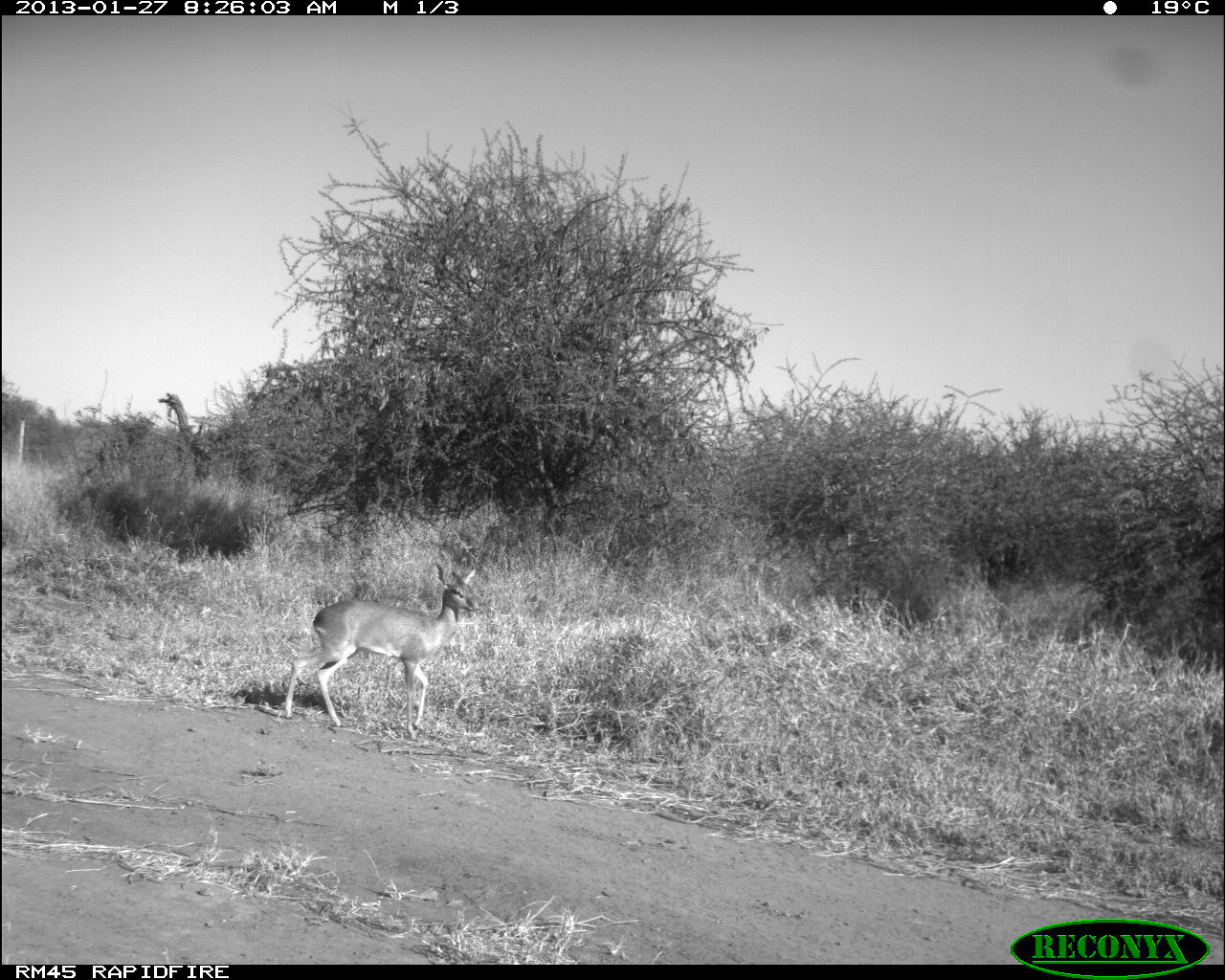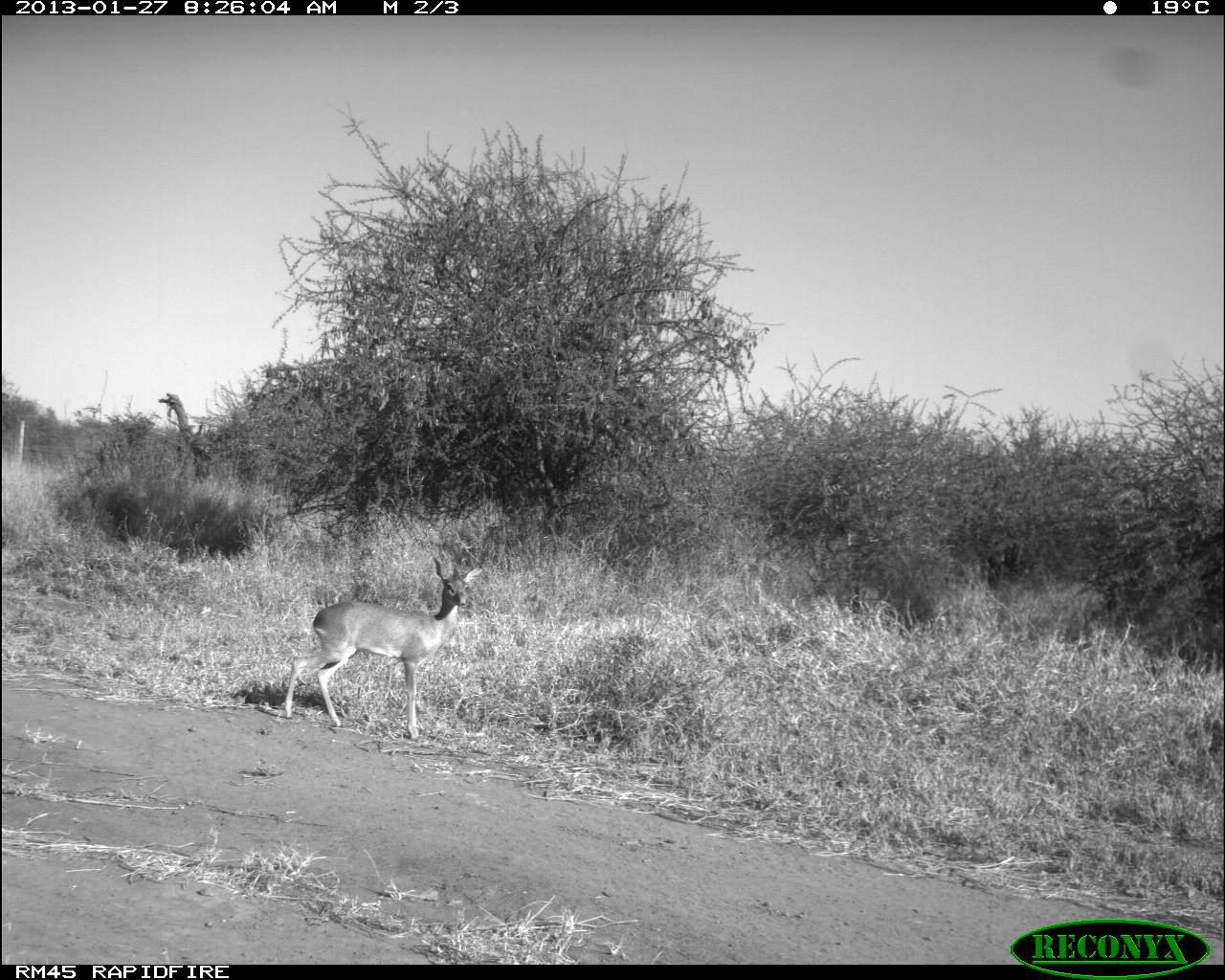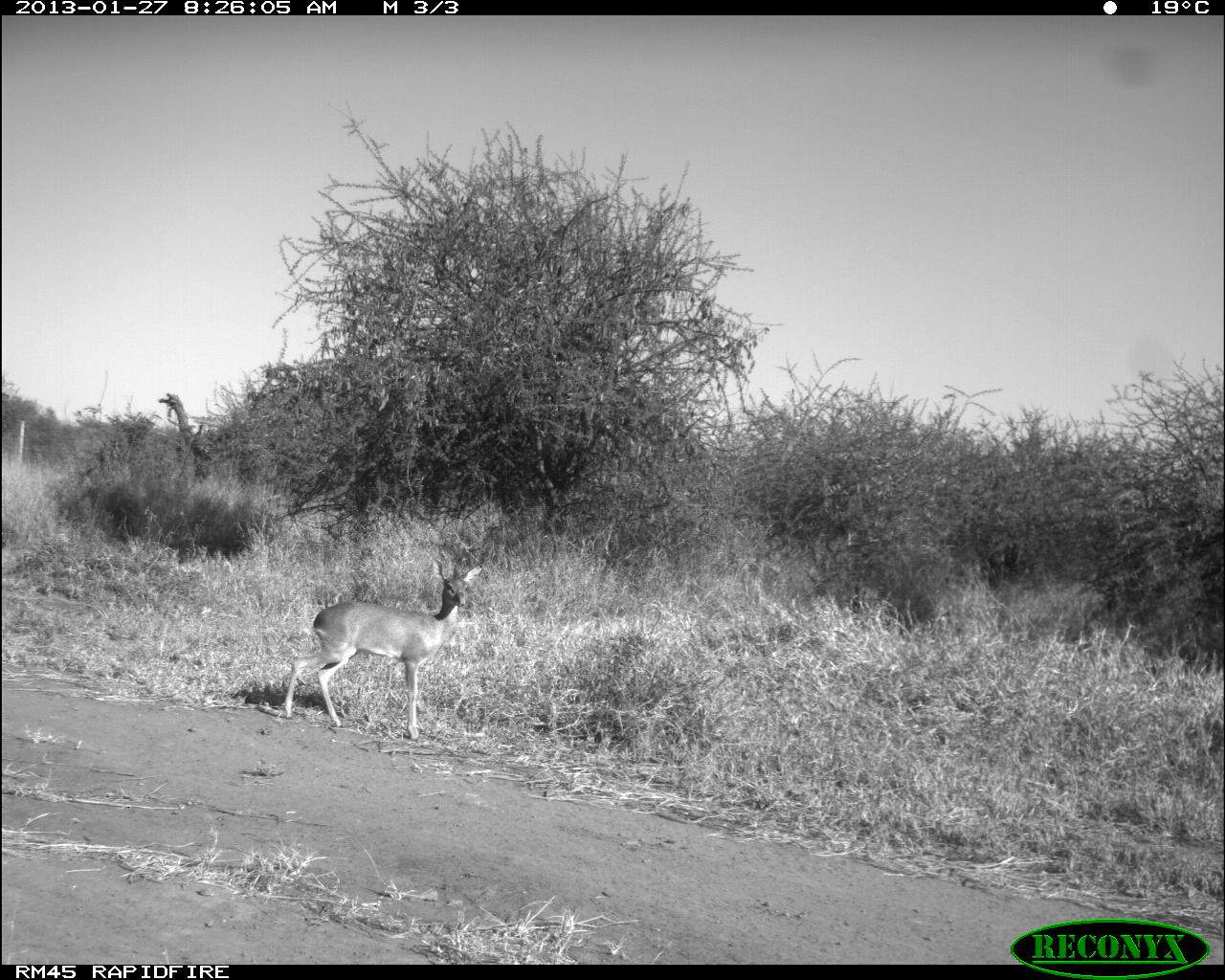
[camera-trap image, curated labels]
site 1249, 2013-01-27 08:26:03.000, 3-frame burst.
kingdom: Animalia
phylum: Chordata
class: Mammalia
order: Artiodactyla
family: Bovidae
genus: Madoqua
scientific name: Madoqua guentheri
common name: günther's dik-dik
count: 1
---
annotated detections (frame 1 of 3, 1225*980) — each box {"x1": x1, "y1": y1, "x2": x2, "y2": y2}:
madoqua guentheri: {"x1": 282, "y1": 560, "x2": 479, "y2": 742}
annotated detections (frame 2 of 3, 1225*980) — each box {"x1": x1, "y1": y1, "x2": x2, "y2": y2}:
madoqua guentheri: {"x1": 285, "y1": 557, "x2": 483, "y2": 740}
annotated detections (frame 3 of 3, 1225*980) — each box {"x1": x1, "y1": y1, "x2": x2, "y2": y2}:
madoqua guentheri: {"x1": 281, "y1": 556, "x2": 482, "y2": 742}